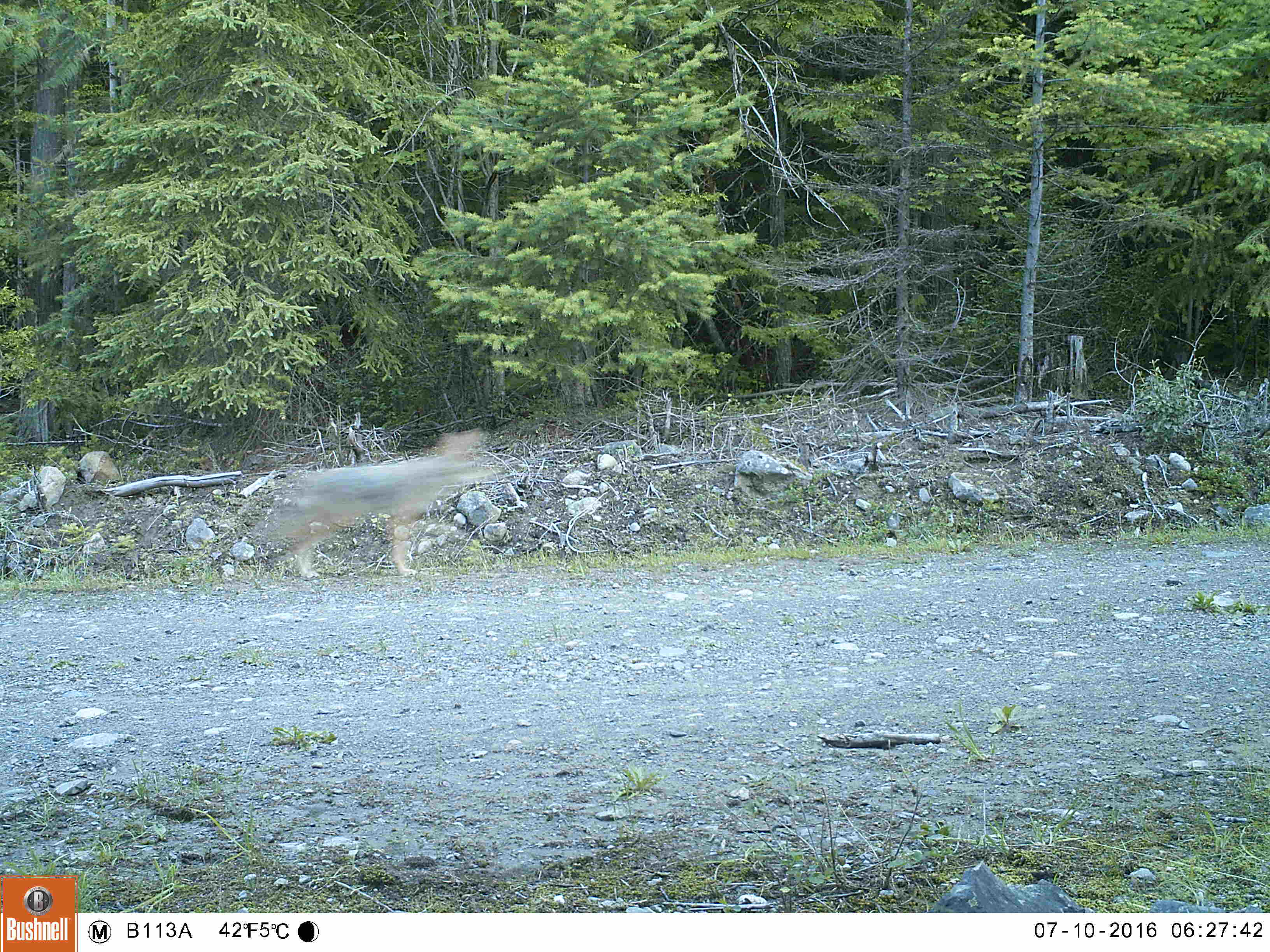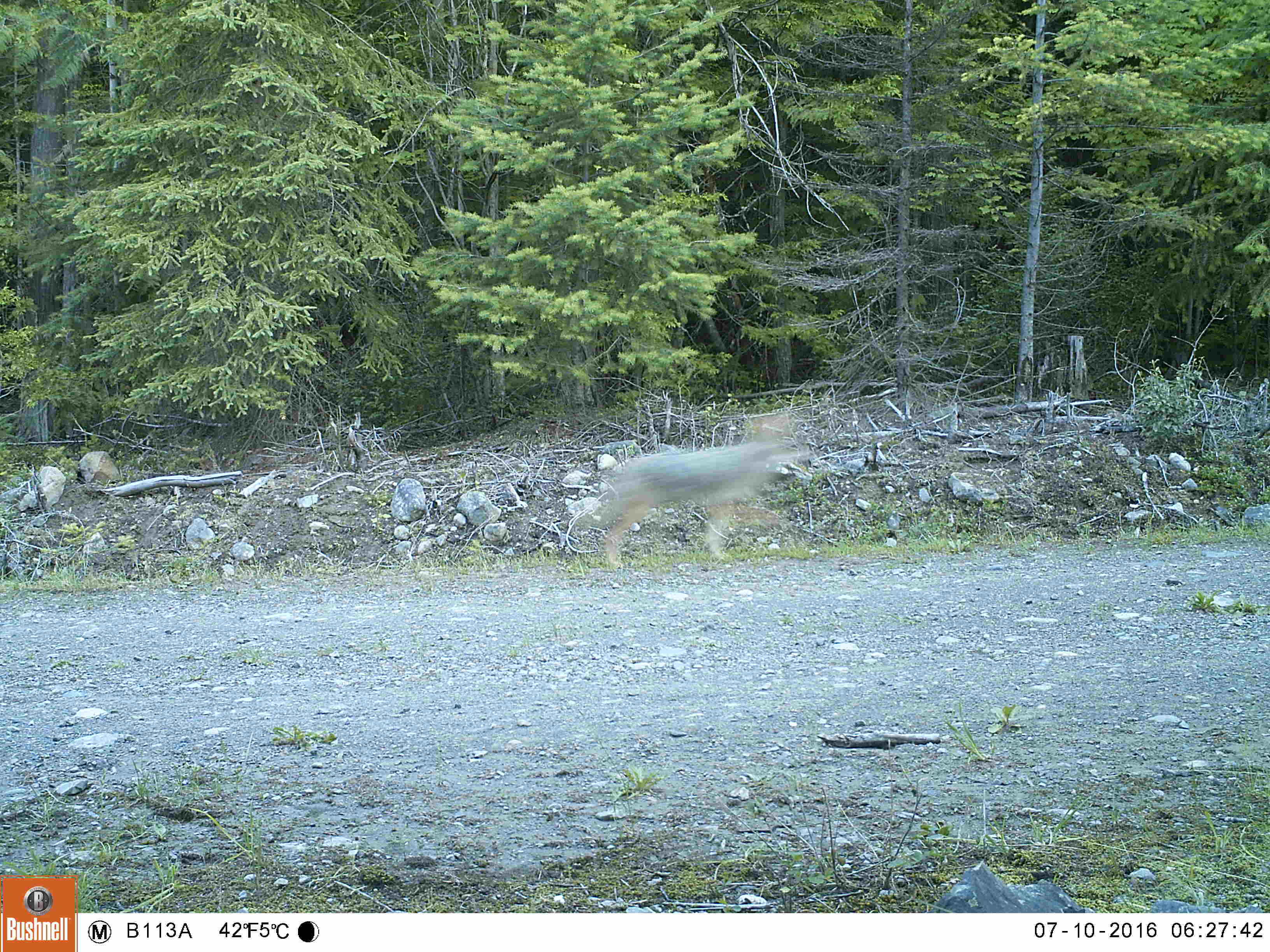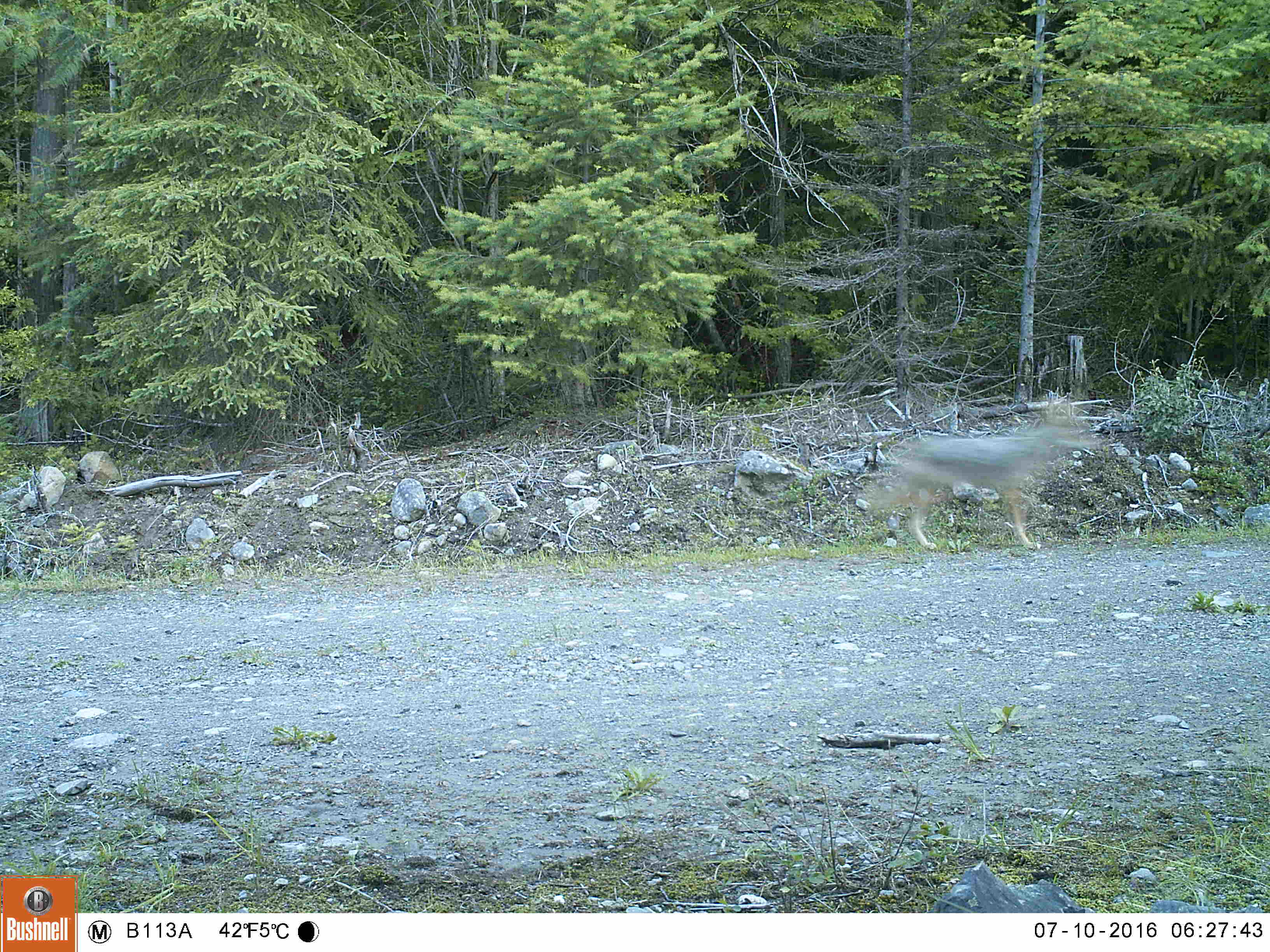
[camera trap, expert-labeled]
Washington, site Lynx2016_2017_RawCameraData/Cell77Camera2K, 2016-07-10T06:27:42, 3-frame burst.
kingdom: Animalia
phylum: Chordata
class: Mammalia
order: Carnivora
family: Canidae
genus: Canis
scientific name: Canis latrans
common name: coyote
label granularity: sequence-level